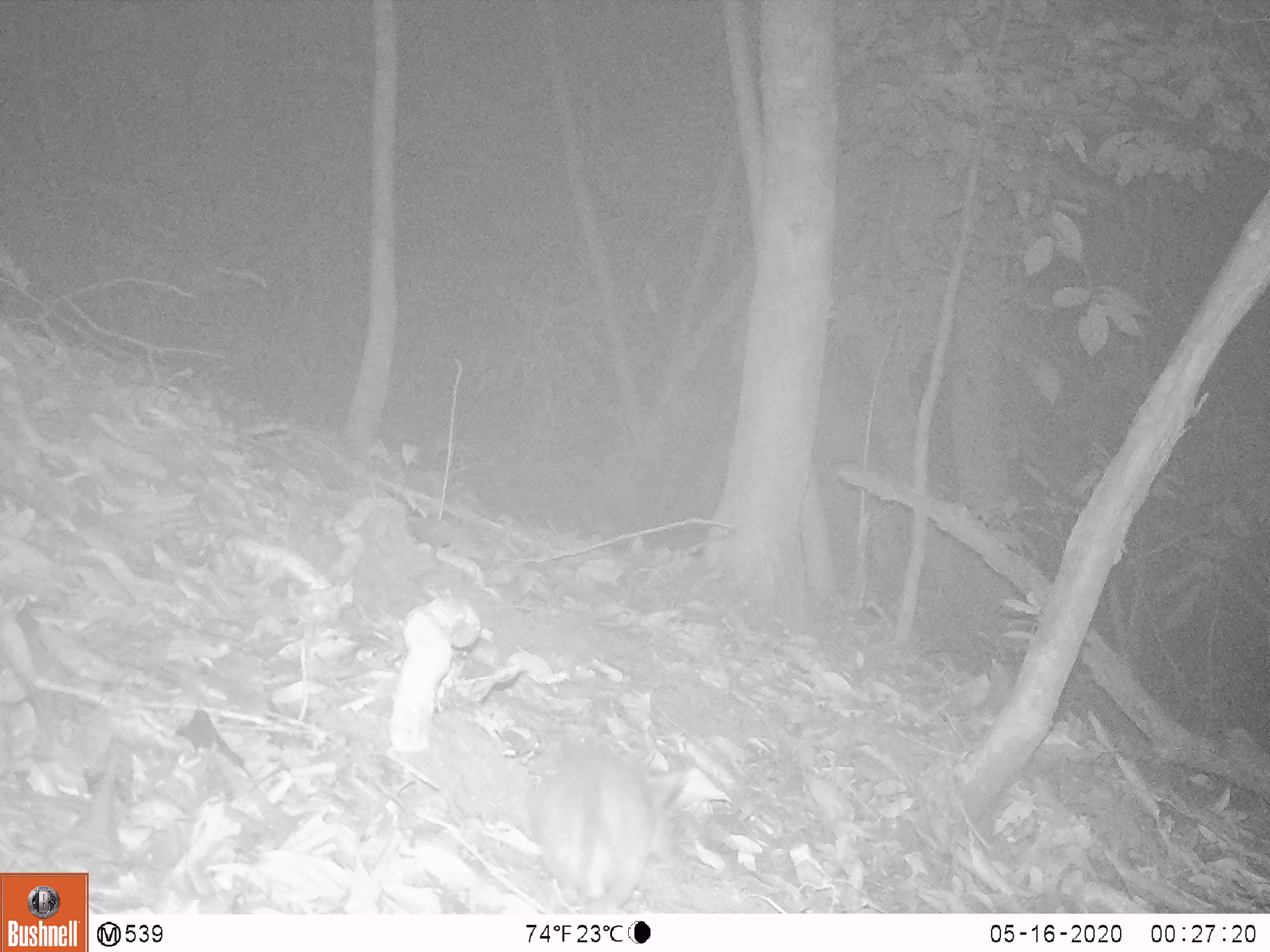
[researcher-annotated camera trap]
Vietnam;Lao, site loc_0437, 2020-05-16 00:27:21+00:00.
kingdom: Animalia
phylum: Chordata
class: Mammalia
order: Rodentia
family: Muridae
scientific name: Muridae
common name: old-world mice and rats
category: unidentified murid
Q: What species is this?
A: Unidentified murid (old-world mice and rats) (Muridae).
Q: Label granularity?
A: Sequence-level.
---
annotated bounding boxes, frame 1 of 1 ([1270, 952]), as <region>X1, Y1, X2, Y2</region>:
unidentified murid: <region>529, 730, 655, 914</region>